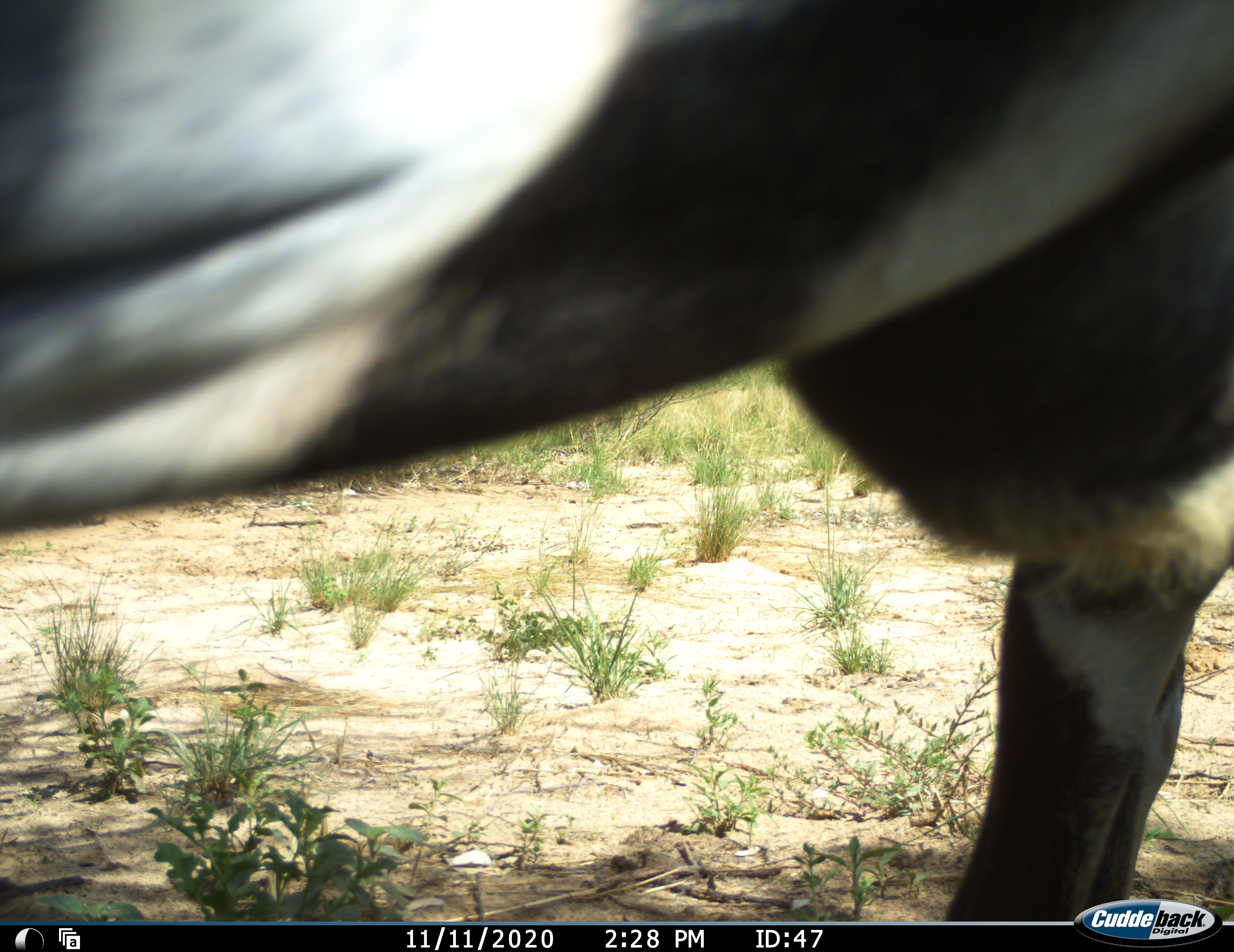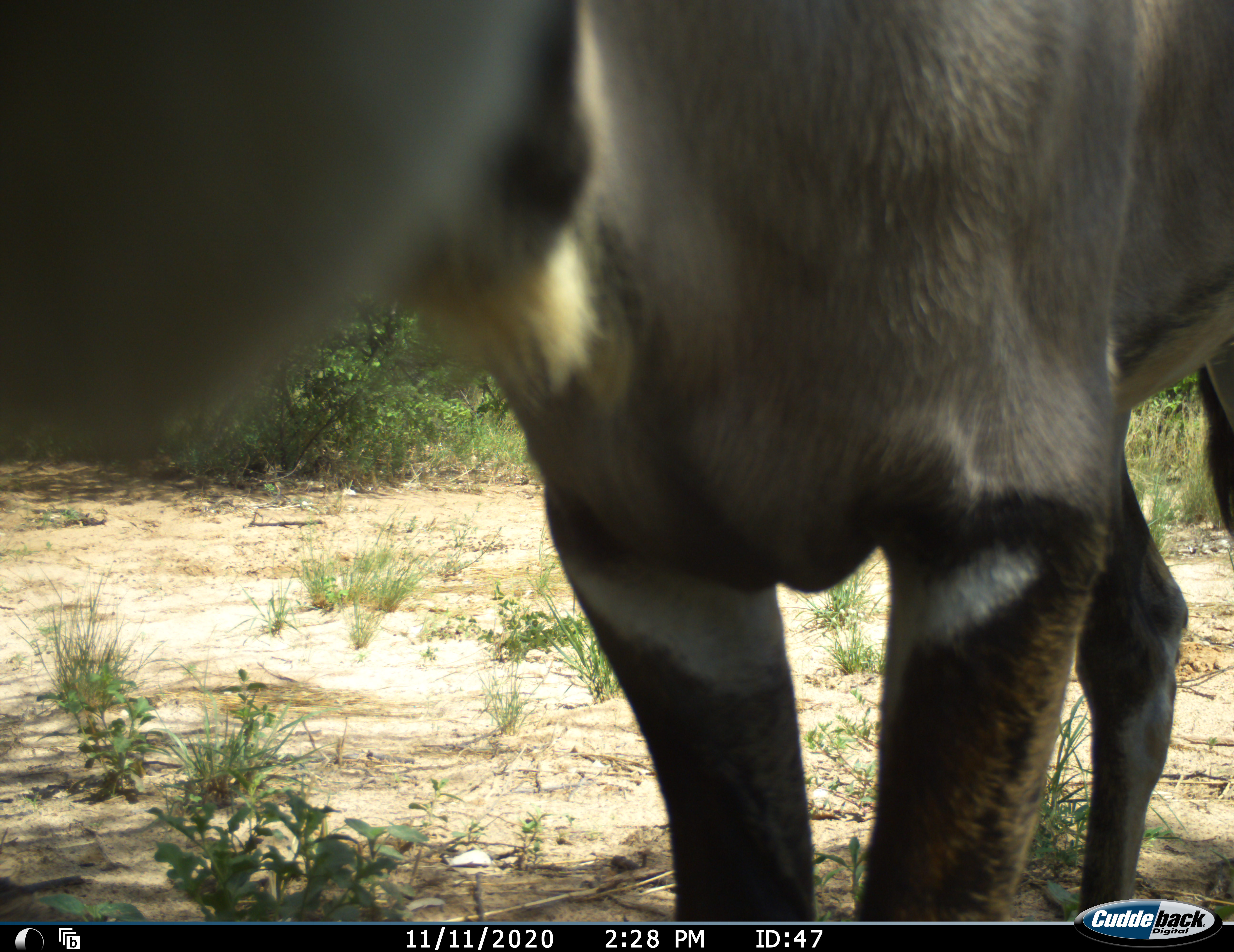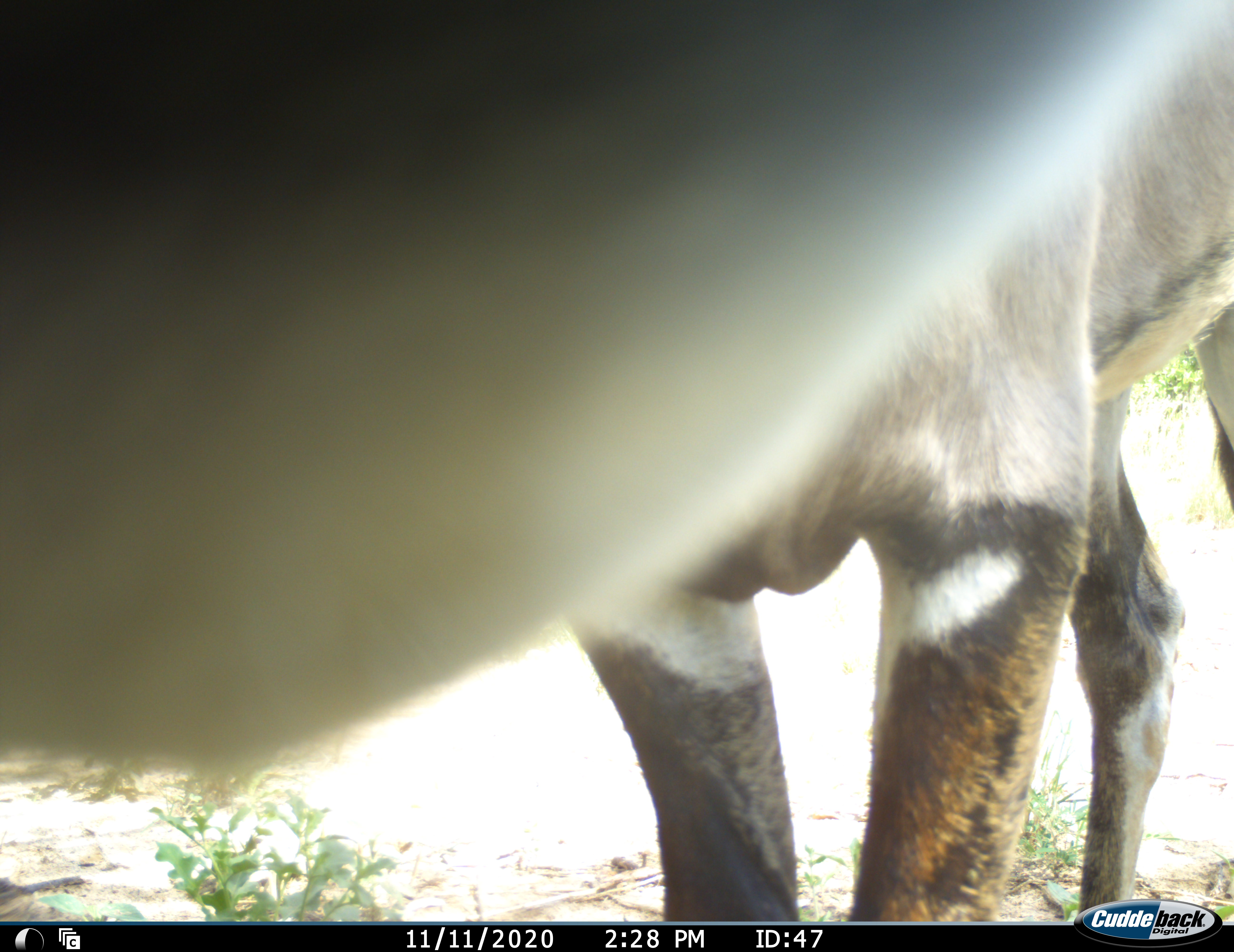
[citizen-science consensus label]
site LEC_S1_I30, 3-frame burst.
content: unidentified animal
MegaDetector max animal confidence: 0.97